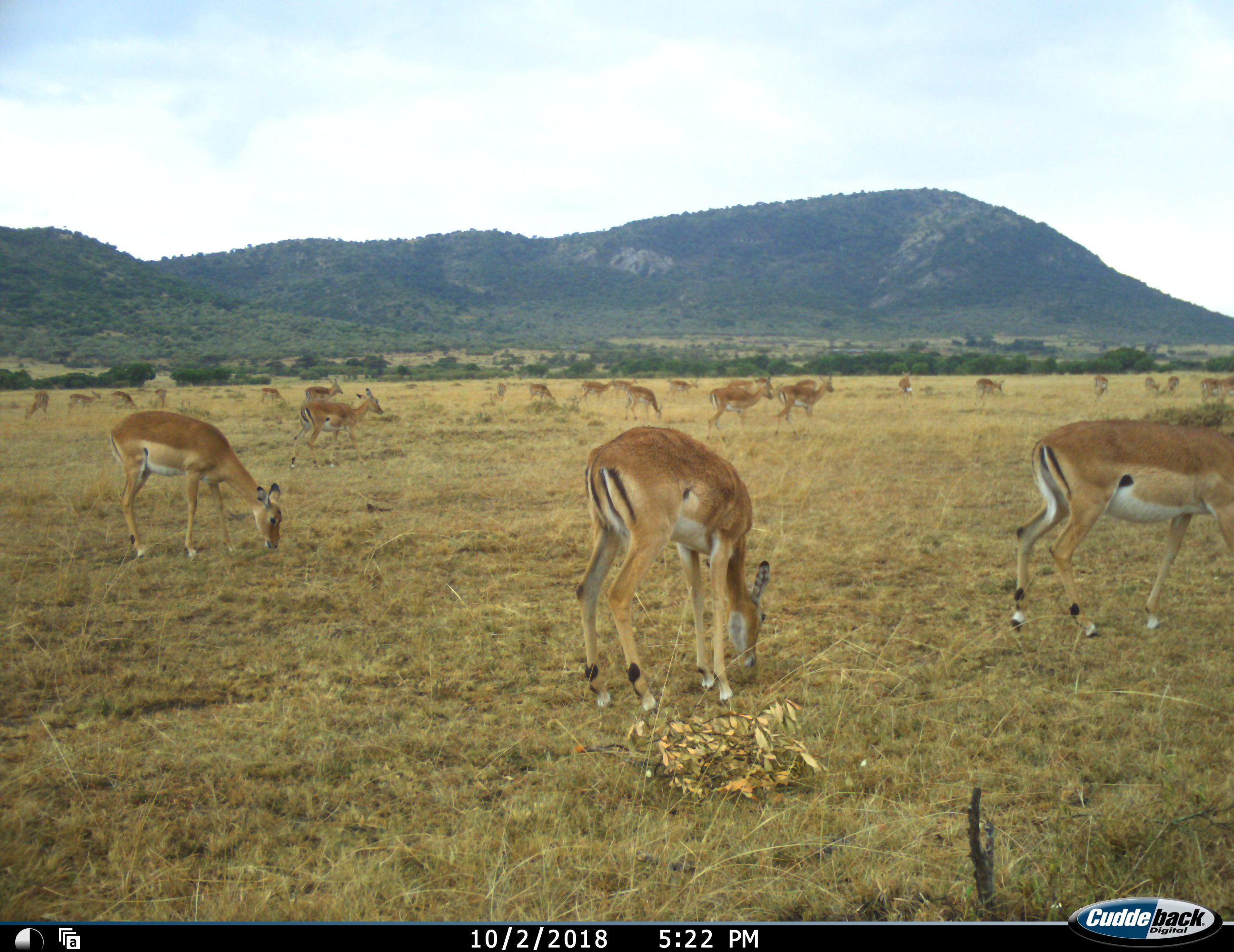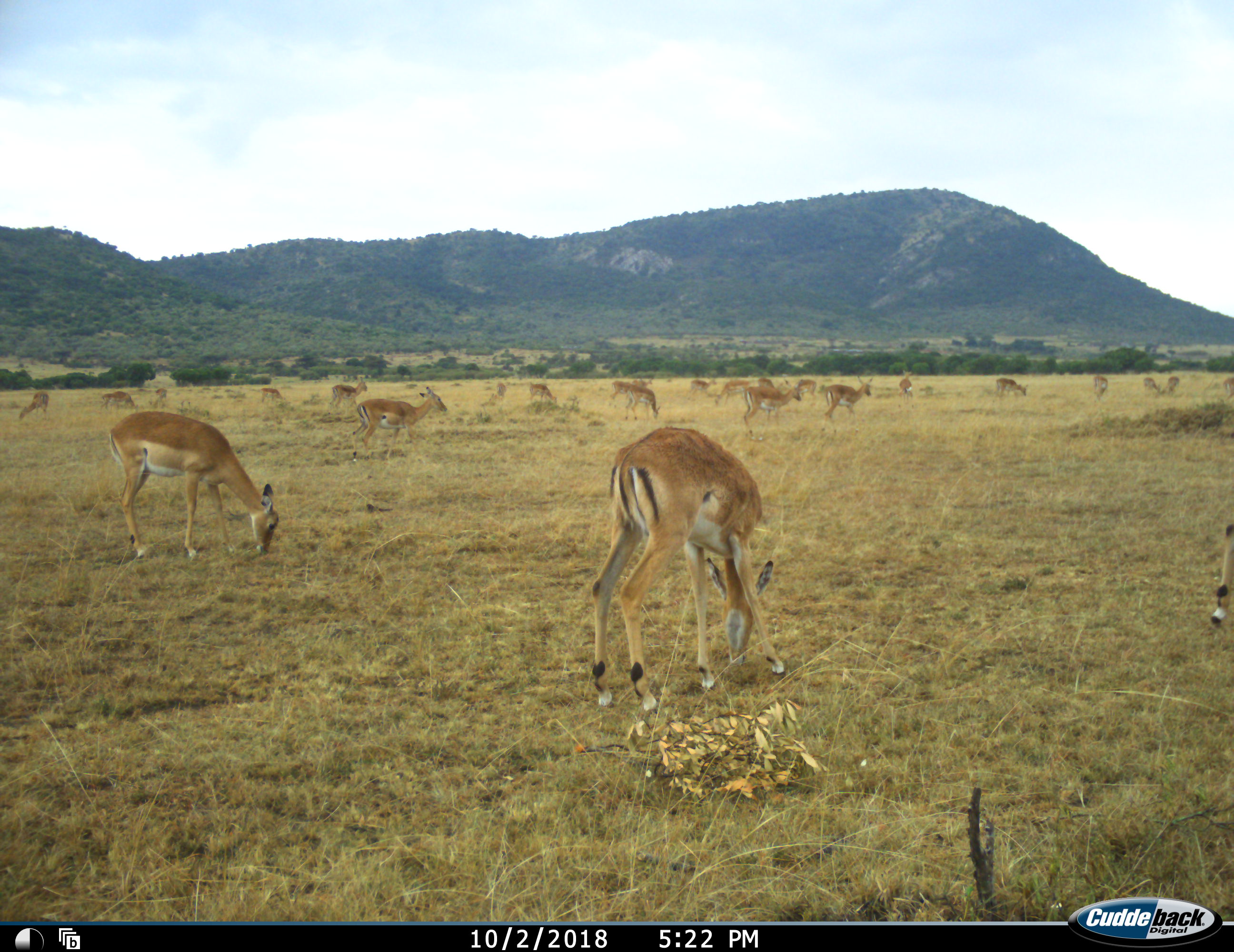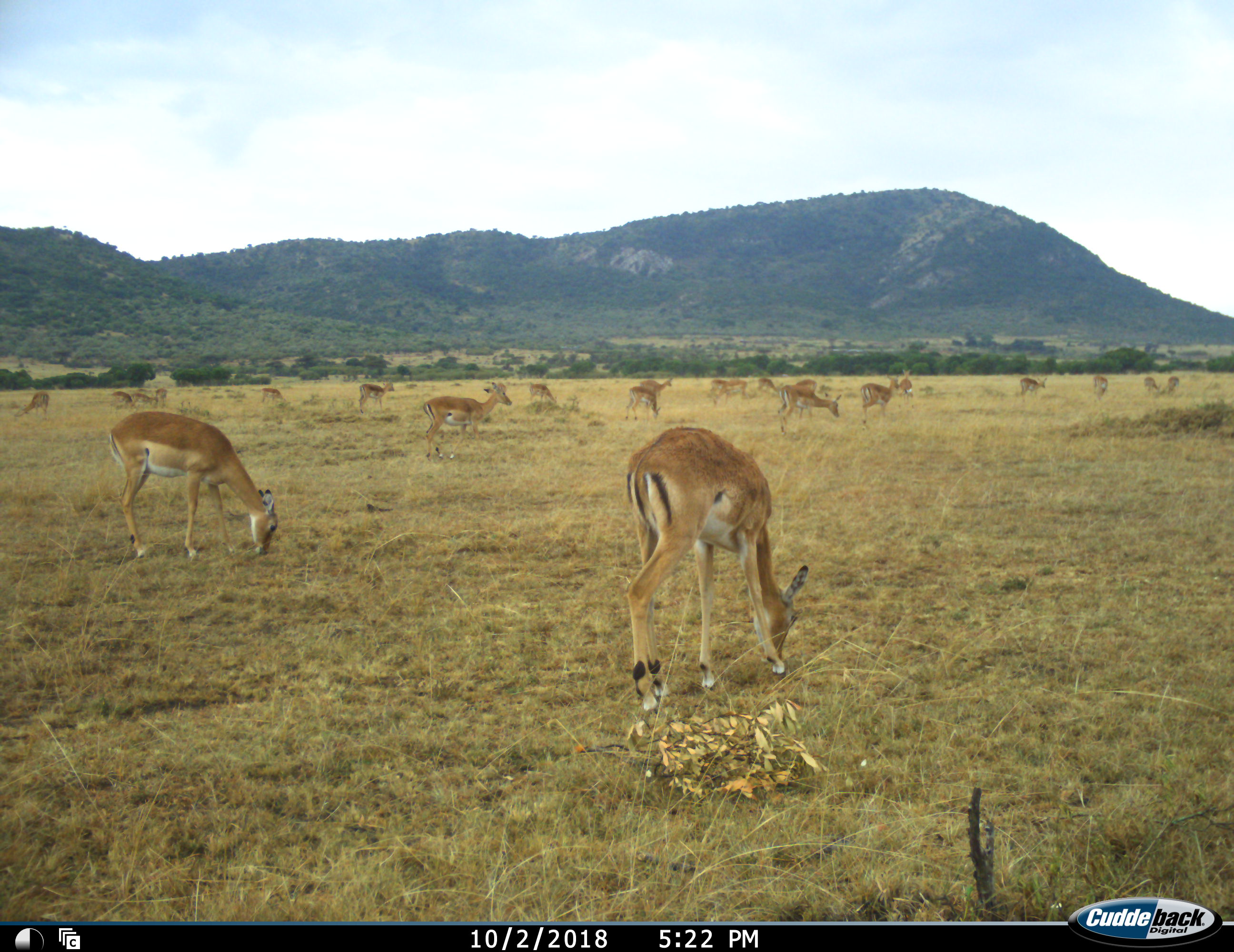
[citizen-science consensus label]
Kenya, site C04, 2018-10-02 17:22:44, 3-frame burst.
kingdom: Animalia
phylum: Chordata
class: Mammalia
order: Artiodactyla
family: Bovidae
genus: Aepyceros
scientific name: Aepyceros melampus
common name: impala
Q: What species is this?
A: Impala (Aepyceros melampus).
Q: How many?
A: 11-50.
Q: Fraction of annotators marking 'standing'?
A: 78%.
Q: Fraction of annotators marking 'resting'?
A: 0%.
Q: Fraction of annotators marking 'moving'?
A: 78%.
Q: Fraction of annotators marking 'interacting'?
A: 0%.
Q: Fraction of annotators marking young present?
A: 0%.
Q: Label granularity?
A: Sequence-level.